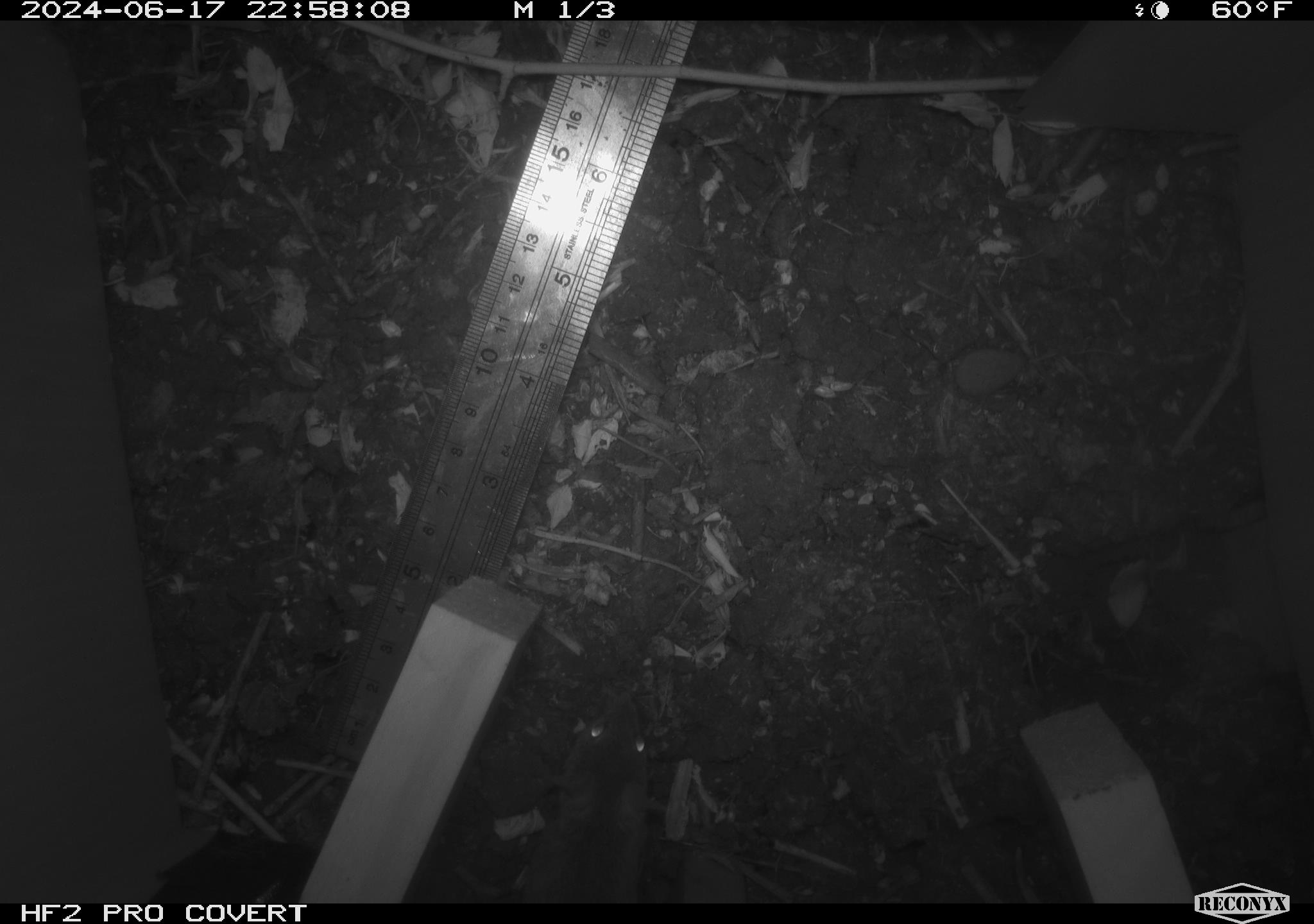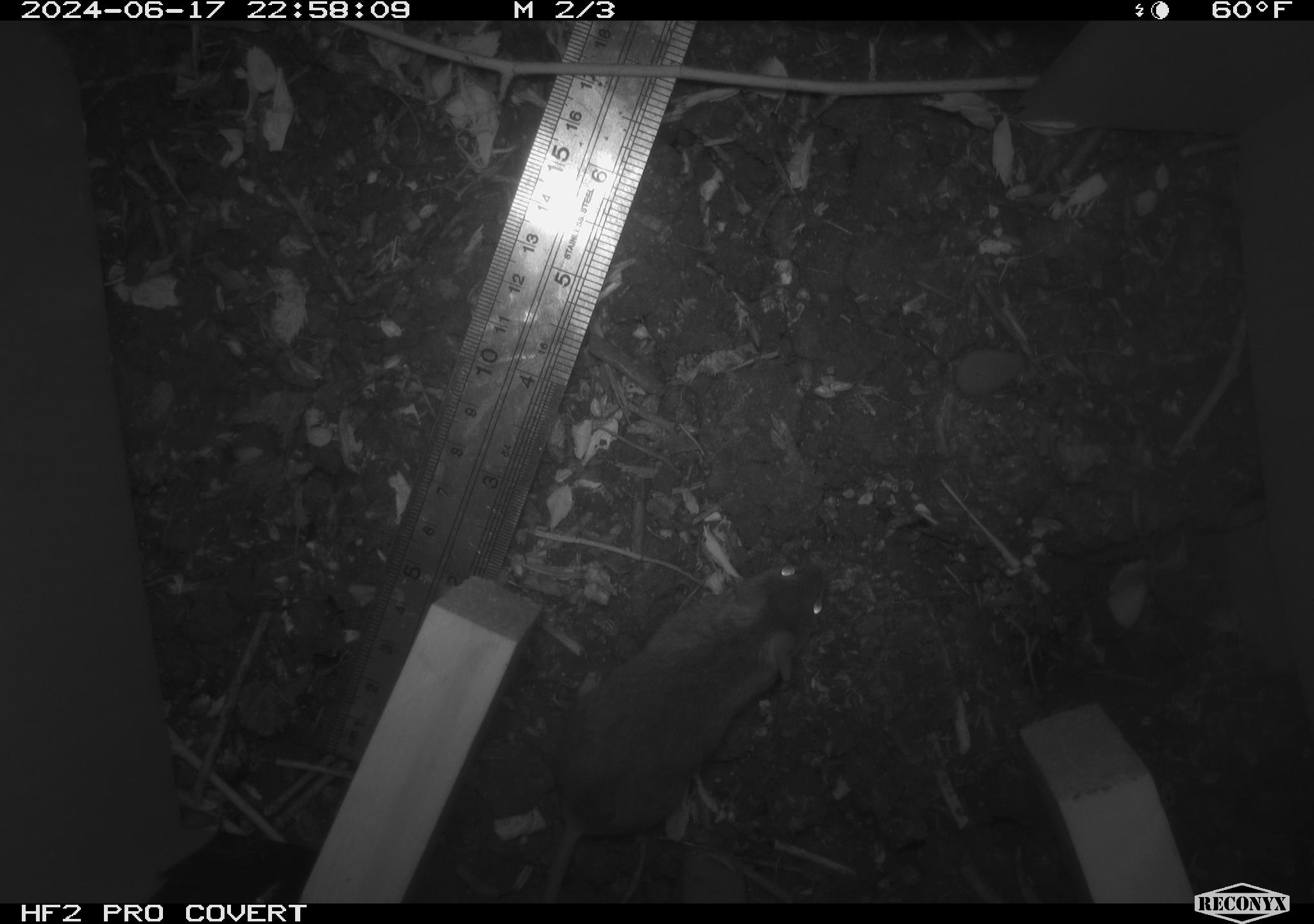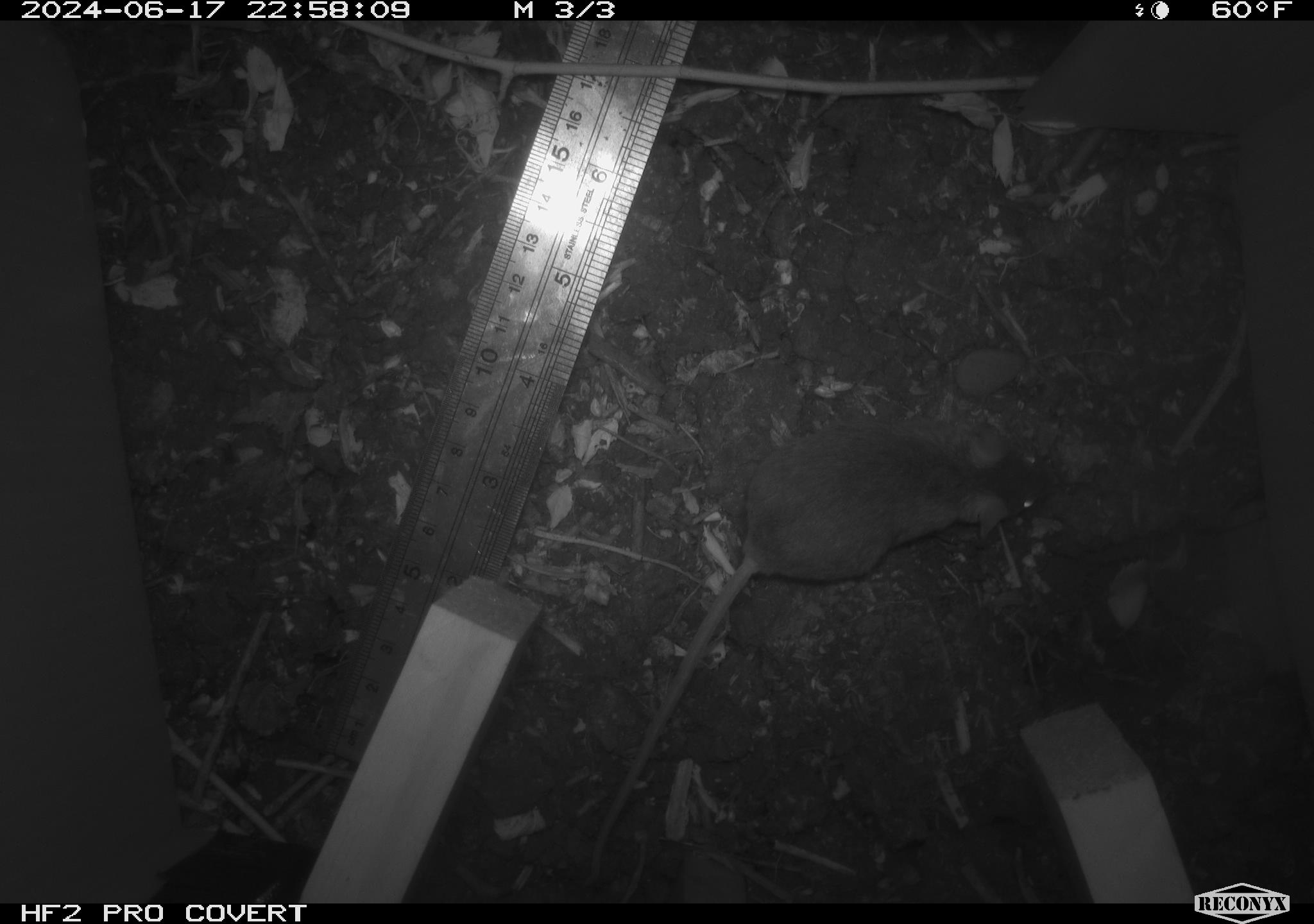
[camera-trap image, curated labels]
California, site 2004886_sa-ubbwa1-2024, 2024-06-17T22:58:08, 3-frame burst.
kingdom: Animalia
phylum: Chordata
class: Mammalia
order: Rodentia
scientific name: Rodentia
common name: mouse species